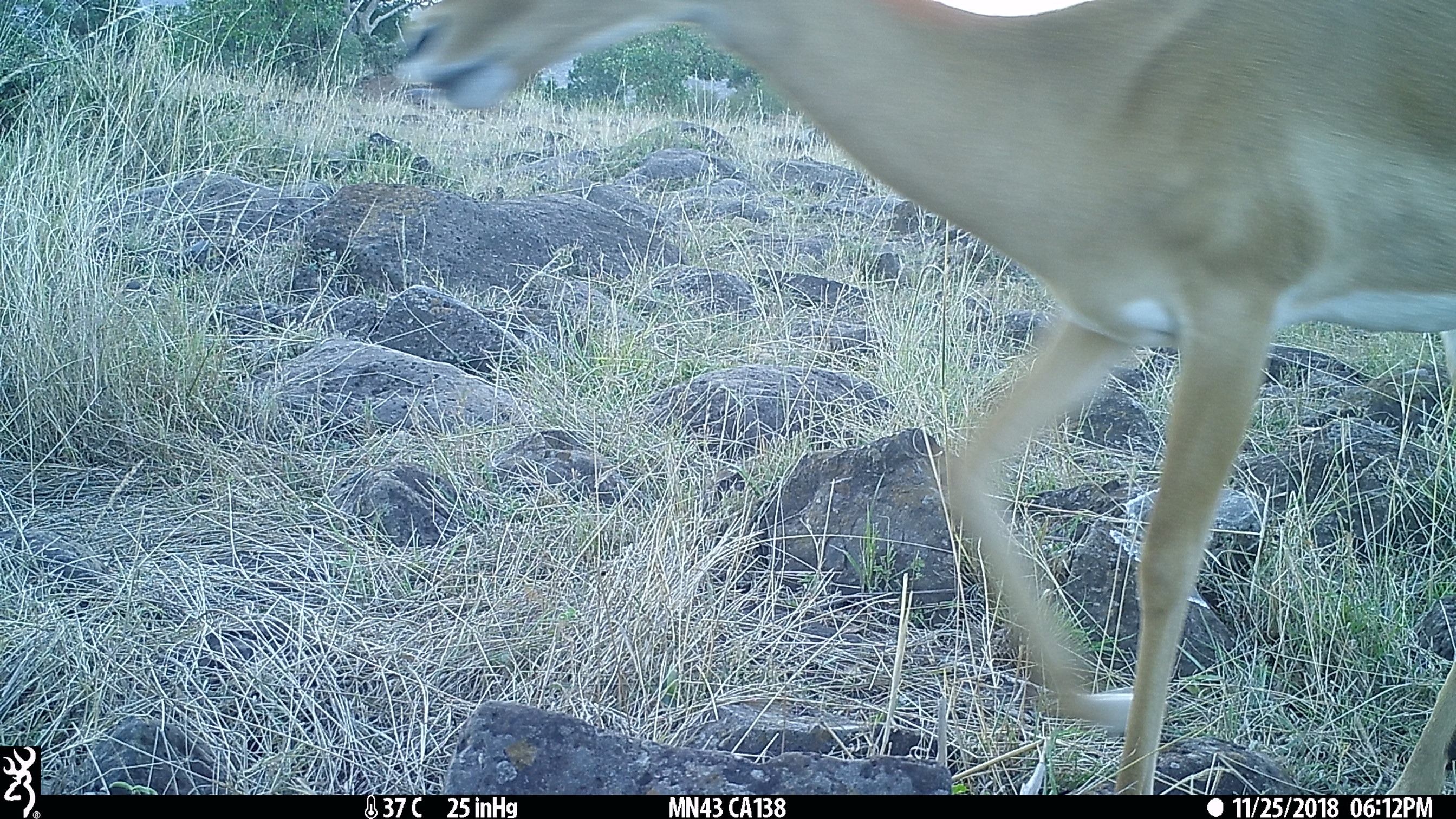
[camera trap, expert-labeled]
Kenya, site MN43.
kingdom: Animalia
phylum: Chordata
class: Mammalia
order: Artiodactyla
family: Bovidae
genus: Aepyceros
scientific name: Aepyceros melampus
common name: impala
Impala (Aepyceros melampus).